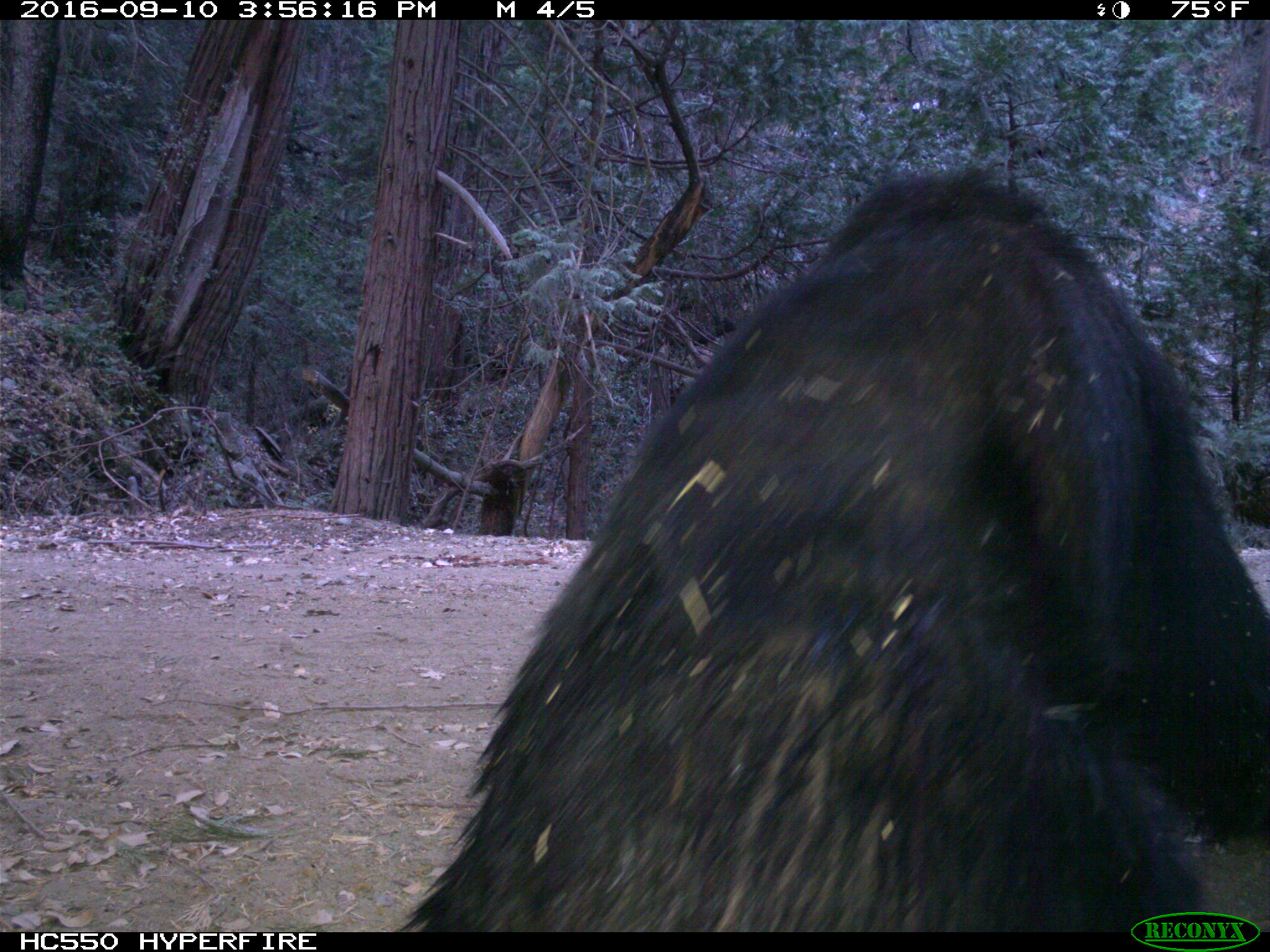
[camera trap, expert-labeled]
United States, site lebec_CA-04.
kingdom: Animalia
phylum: Chordata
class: Mammalia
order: Carnivora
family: Ursidae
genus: Ursus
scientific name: Ursus americanus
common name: american black bear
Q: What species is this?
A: Ursus americanus (american black bear).